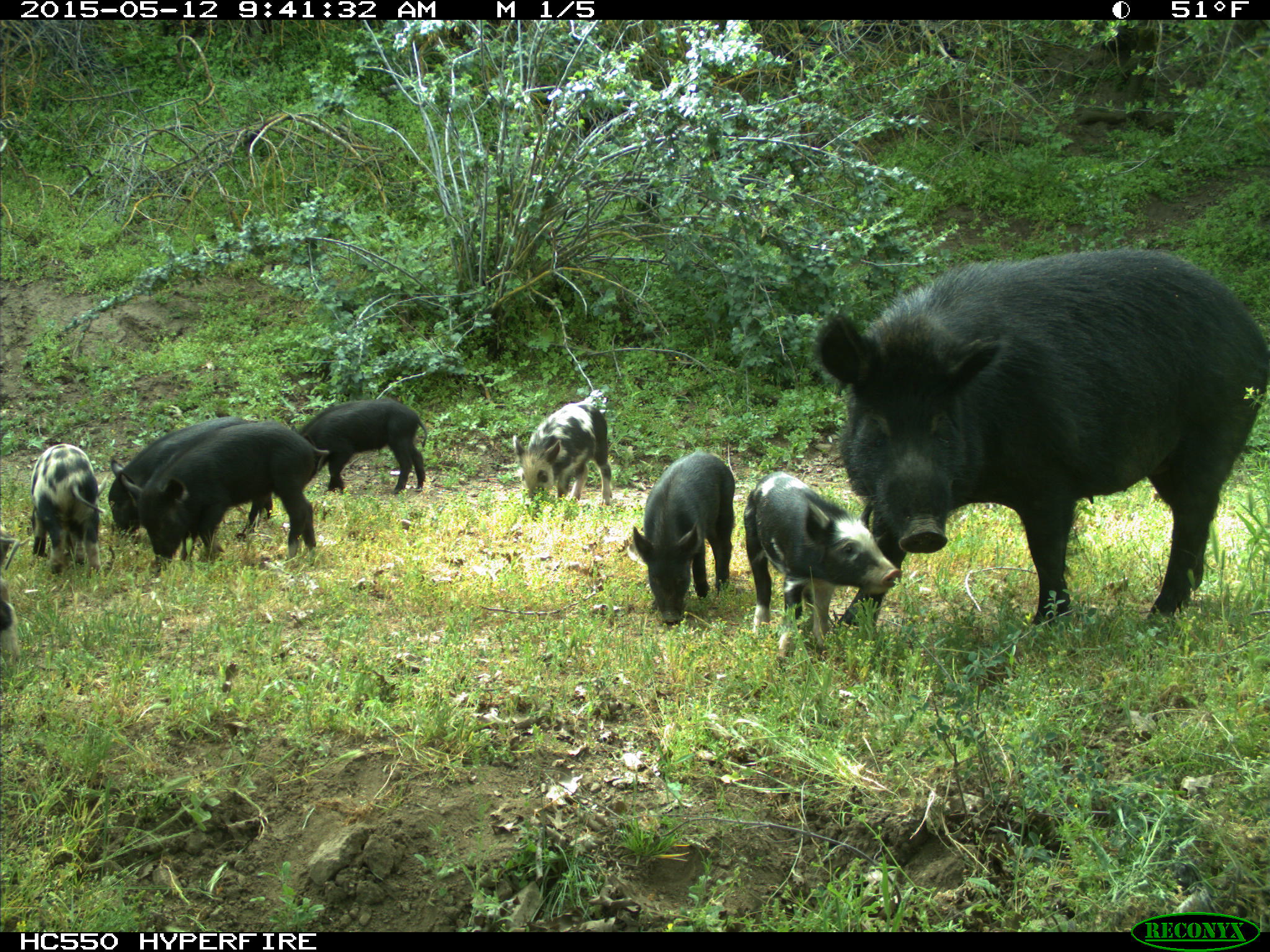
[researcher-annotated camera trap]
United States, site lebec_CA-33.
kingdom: Animalia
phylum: Chordata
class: Mammalia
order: Artiodactyla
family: Suidae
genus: Sus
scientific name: Sus scrofa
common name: wild boar